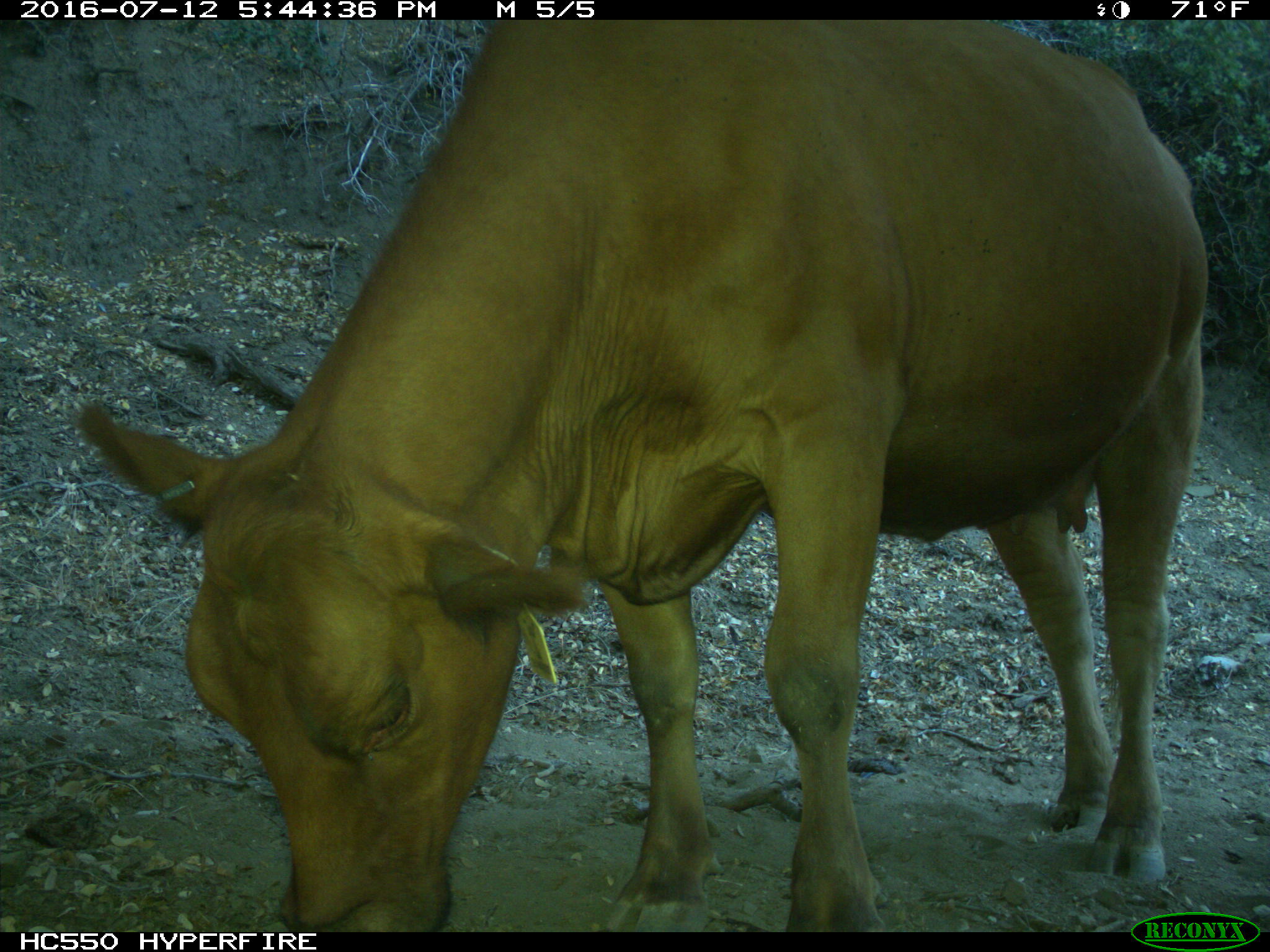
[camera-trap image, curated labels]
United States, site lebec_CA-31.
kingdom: Animalia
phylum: Chordata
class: Mammalia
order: Artiodactyla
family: Bovidae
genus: Bos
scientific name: Bos taurus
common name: domestic cow